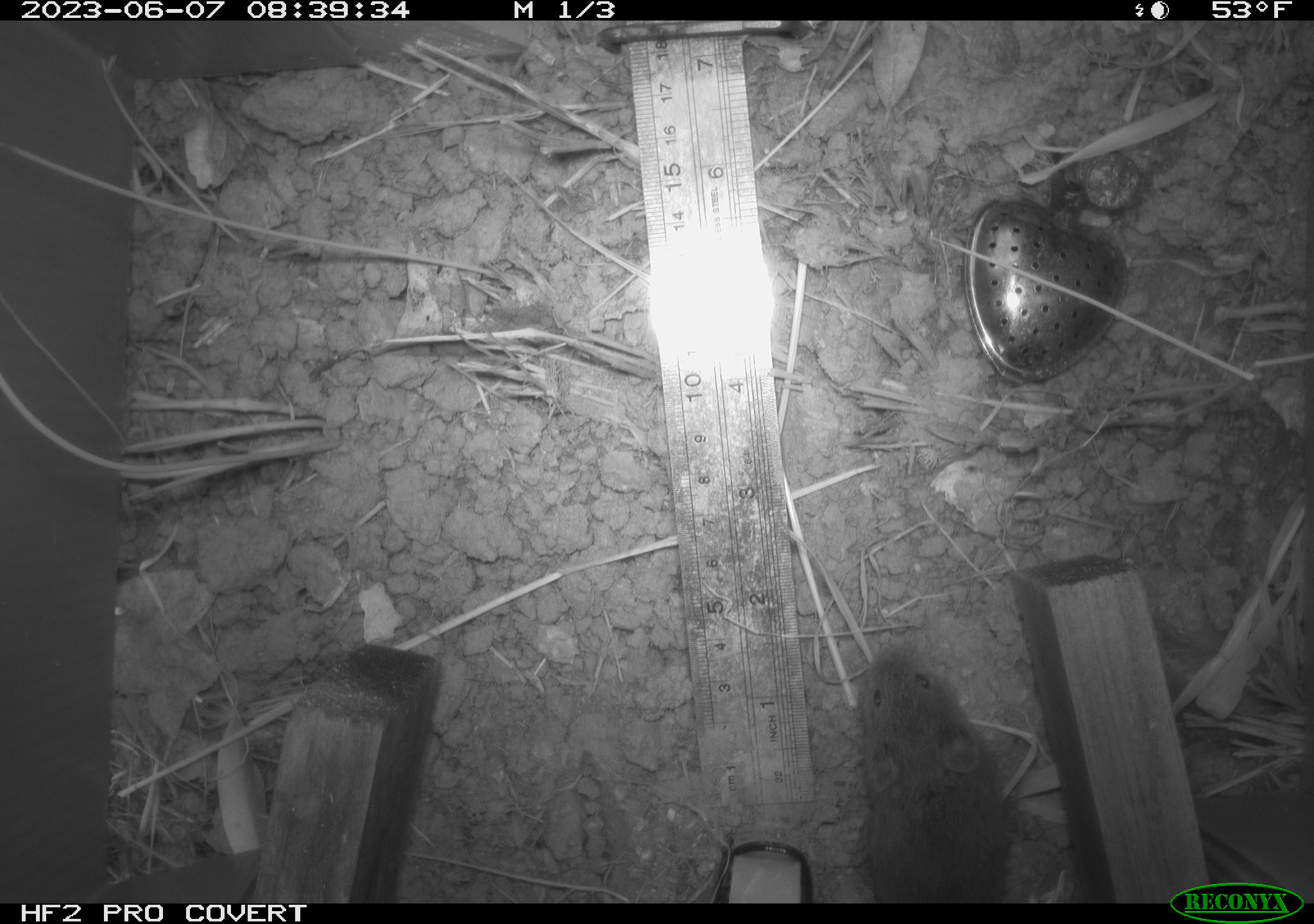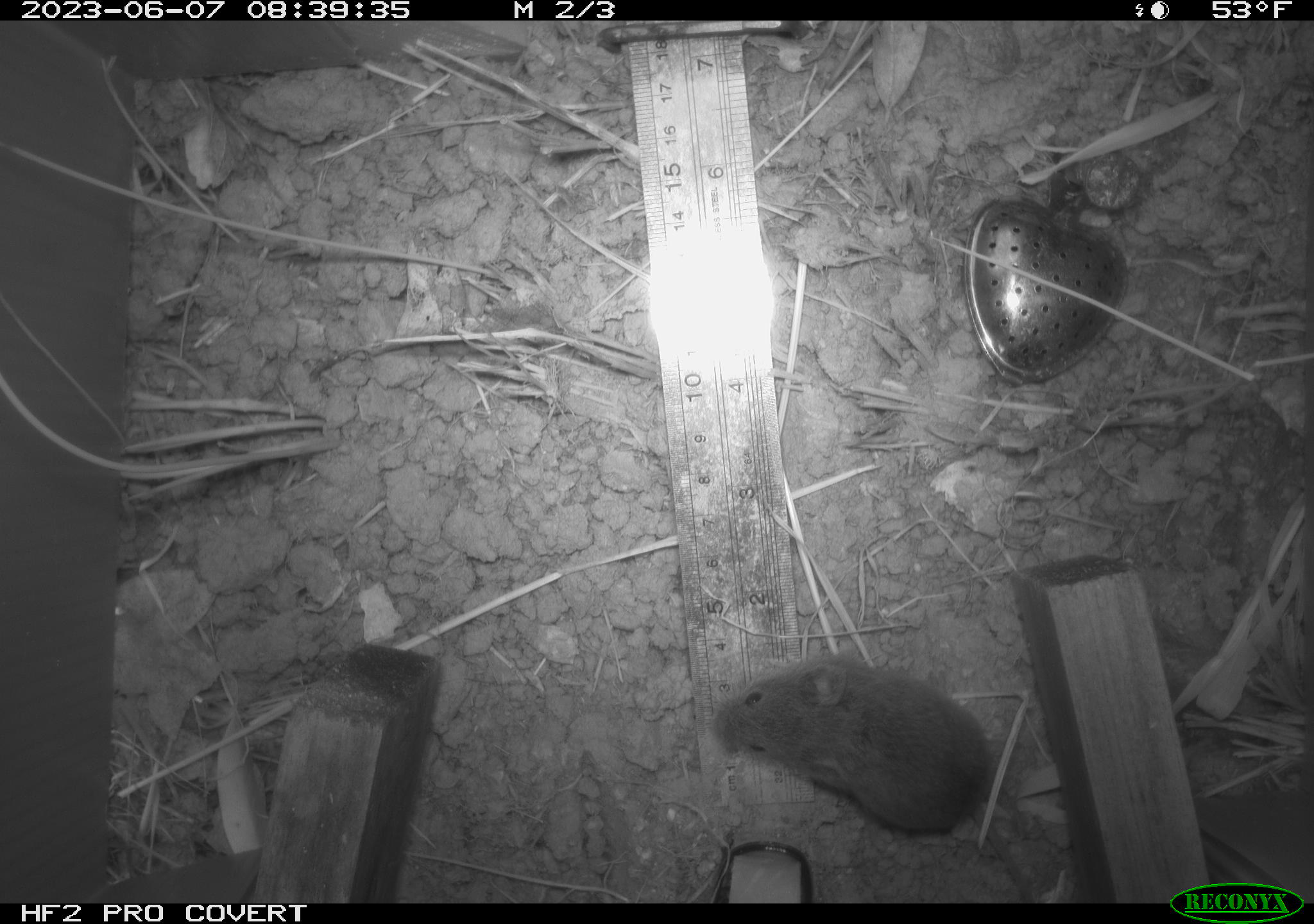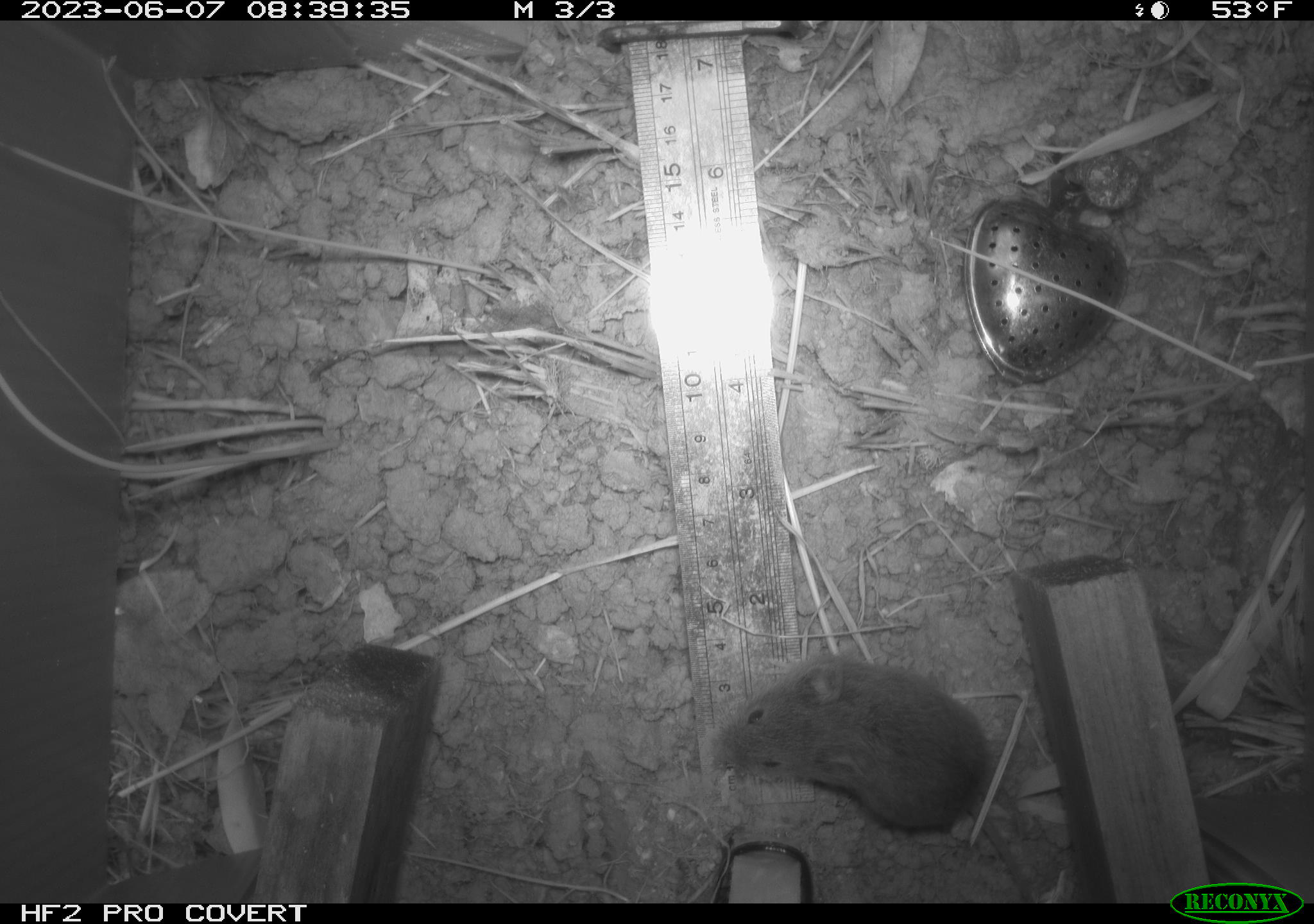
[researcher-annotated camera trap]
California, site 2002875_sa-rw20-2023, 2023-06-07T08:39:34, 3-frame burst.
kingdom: Animalia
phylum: Chordata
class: Mammalia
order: Rodentia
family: Cricetidae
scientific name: Arvicolinae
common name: voles, lemmings, and muskrats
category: arvicolinae subfamily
Arvicolinae subfamily (voles, lemmings, and muskrats) (Arvicolinae).